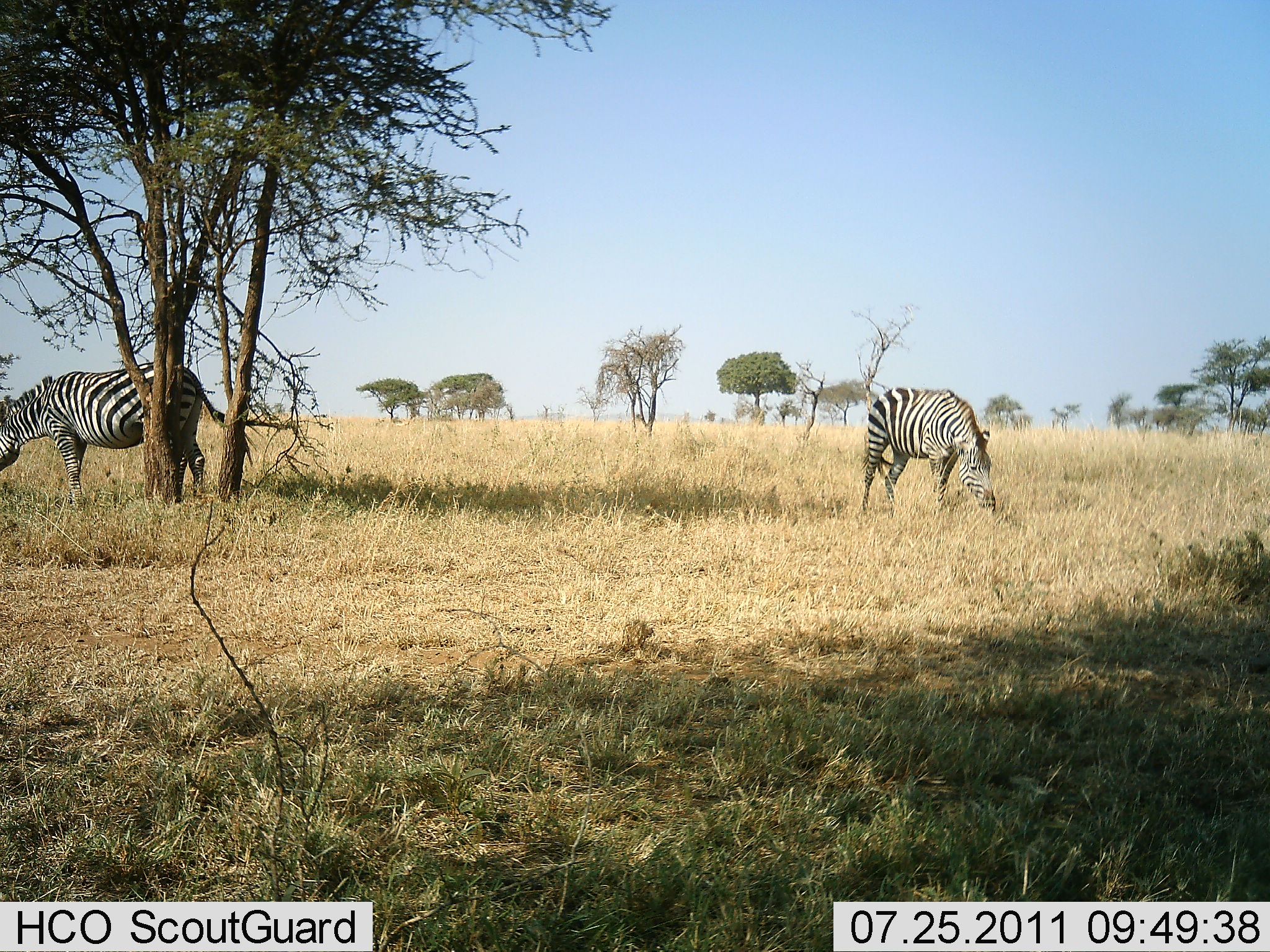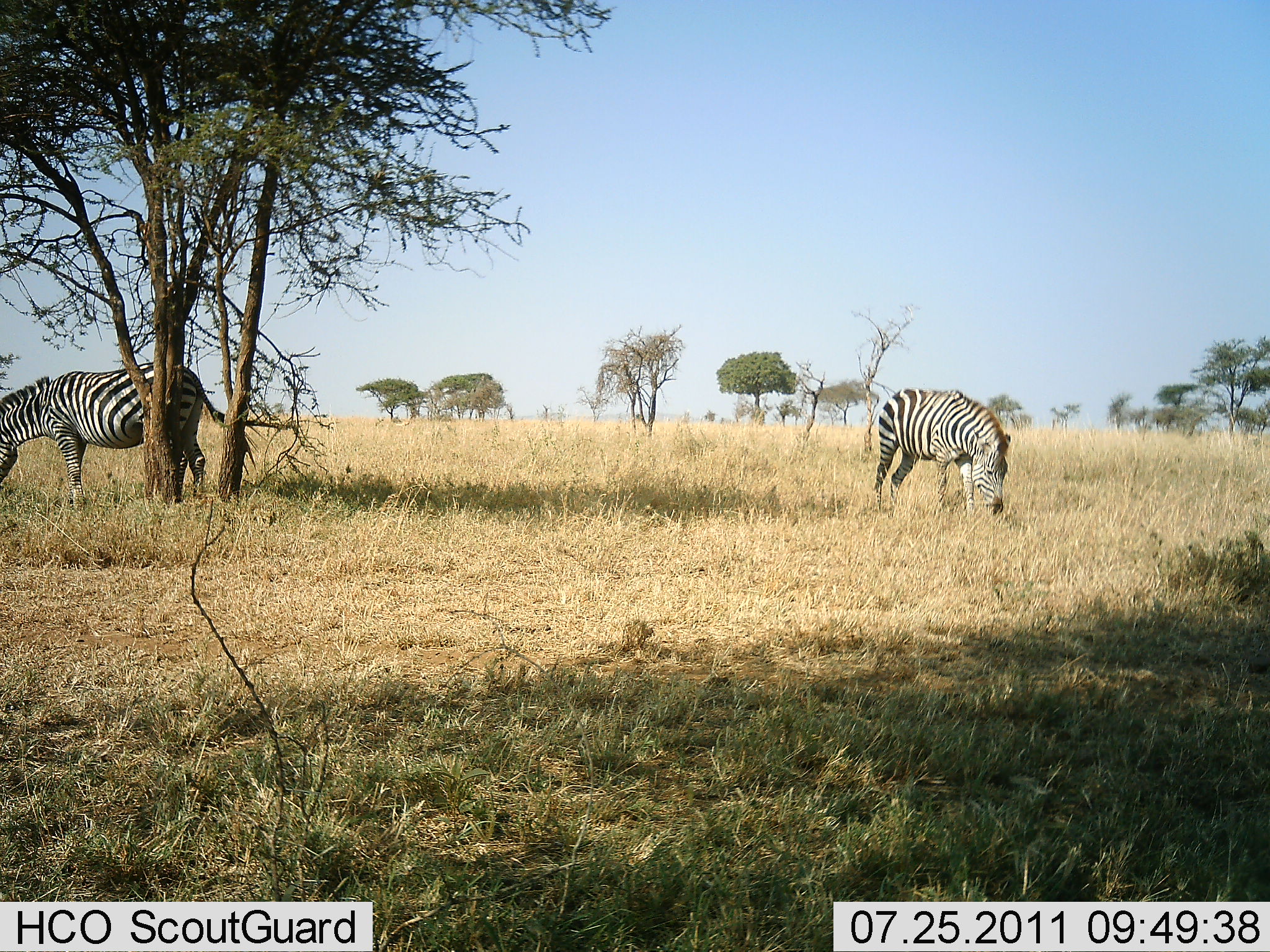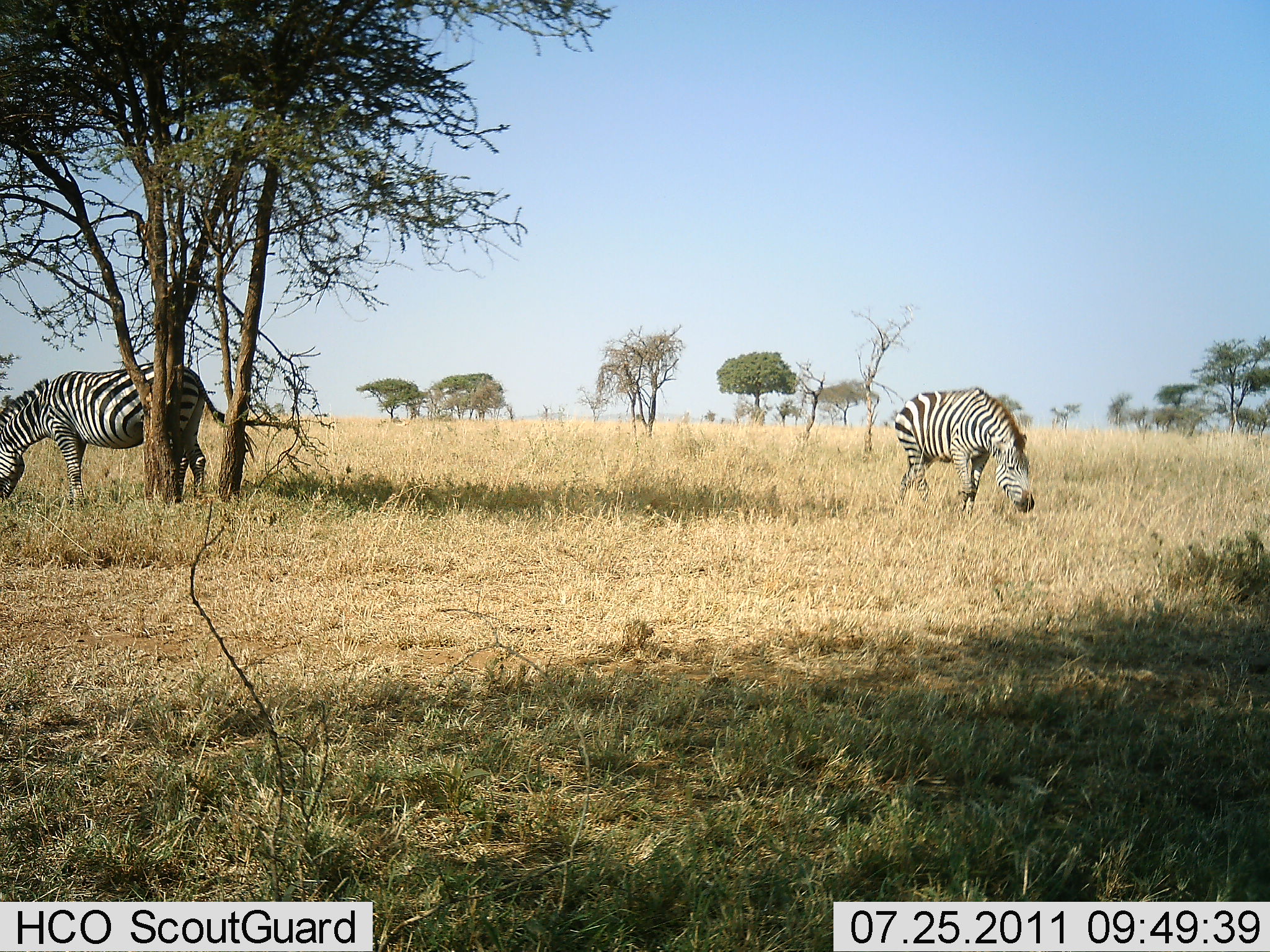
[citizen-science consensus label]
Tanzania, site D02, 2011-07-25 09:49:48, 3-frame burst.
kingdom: Animalia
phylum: Chordata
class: Mammalia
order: Perissodactyla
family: Equidae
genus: Equus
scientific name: Equus quagga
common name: plains zebra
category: zebra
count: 2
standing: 20%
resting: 0%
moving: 10%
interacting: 0%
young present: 0%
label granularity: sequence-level